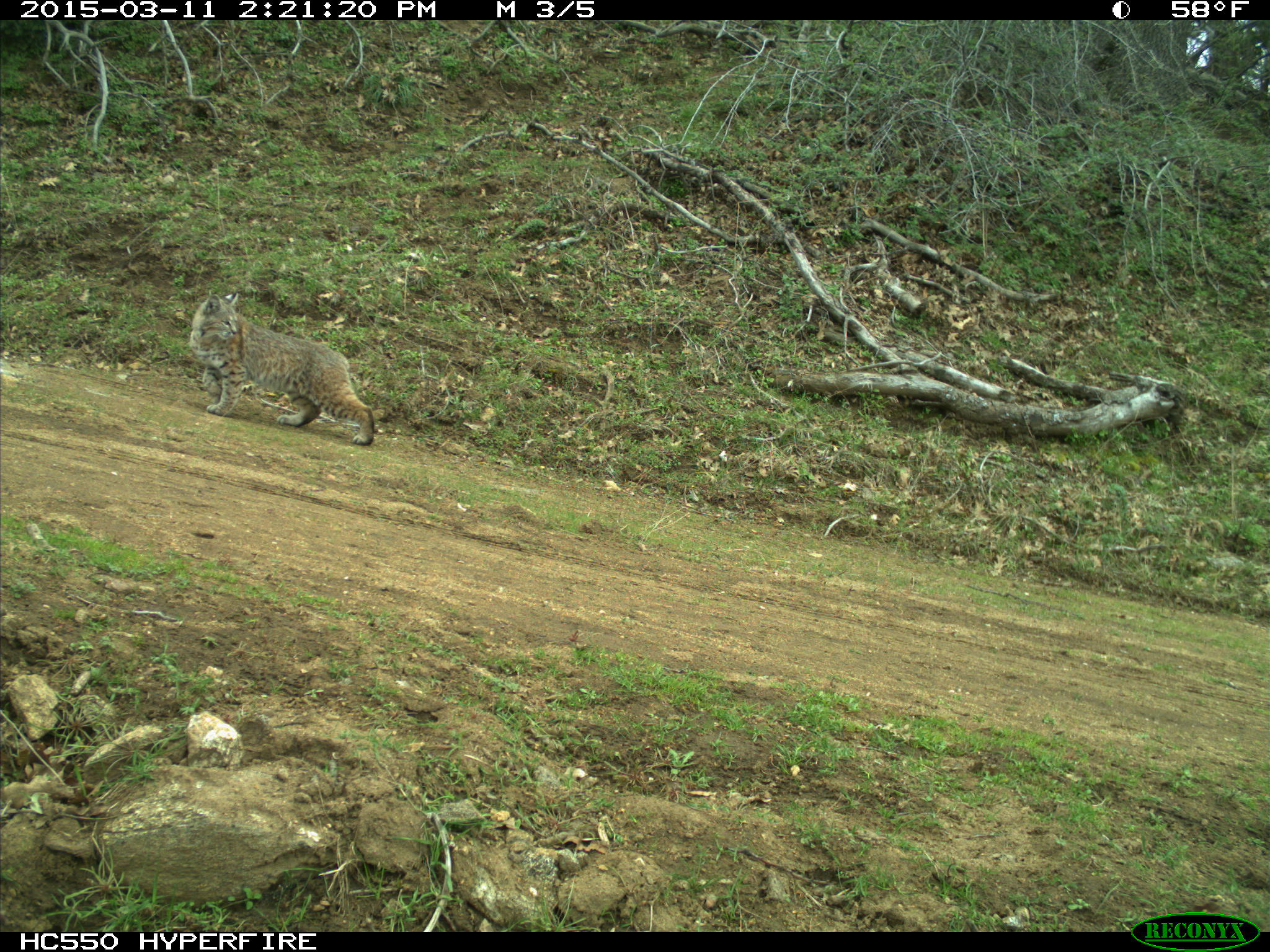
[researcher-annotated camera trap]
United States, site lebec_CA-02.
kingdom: Animalia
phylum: Chordata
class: Mammalia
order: Carnivora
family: Felidae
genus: Lynx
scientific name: Lynx rufus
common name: bobcat